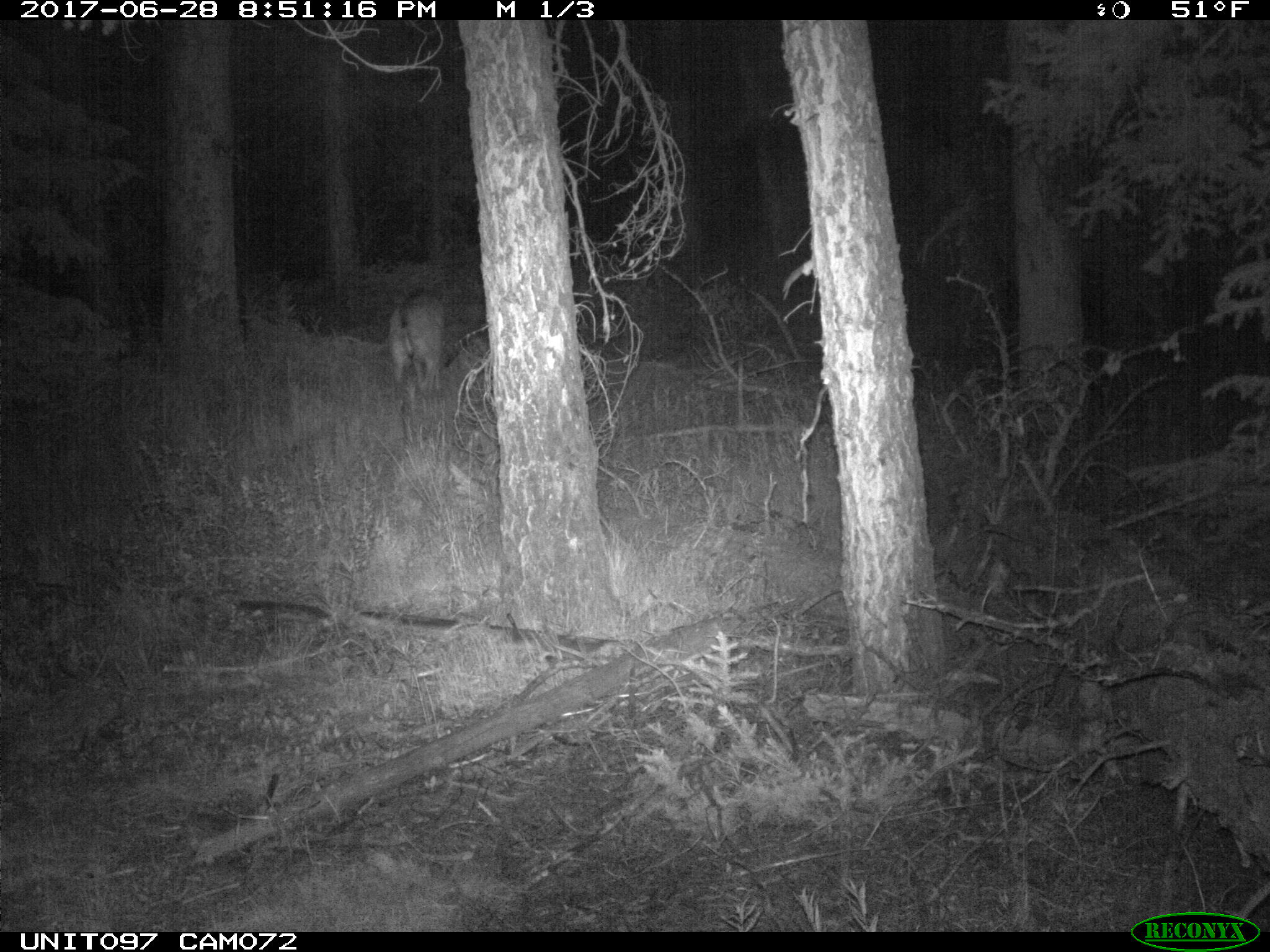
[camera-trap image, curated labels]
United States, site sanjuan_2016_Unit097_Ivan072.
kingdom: Animalia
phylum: Chordata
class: Mammalia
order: Artiodactyla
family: Cervidae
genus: Odocoileus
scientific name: Odocoileus hemionus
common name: mule deer